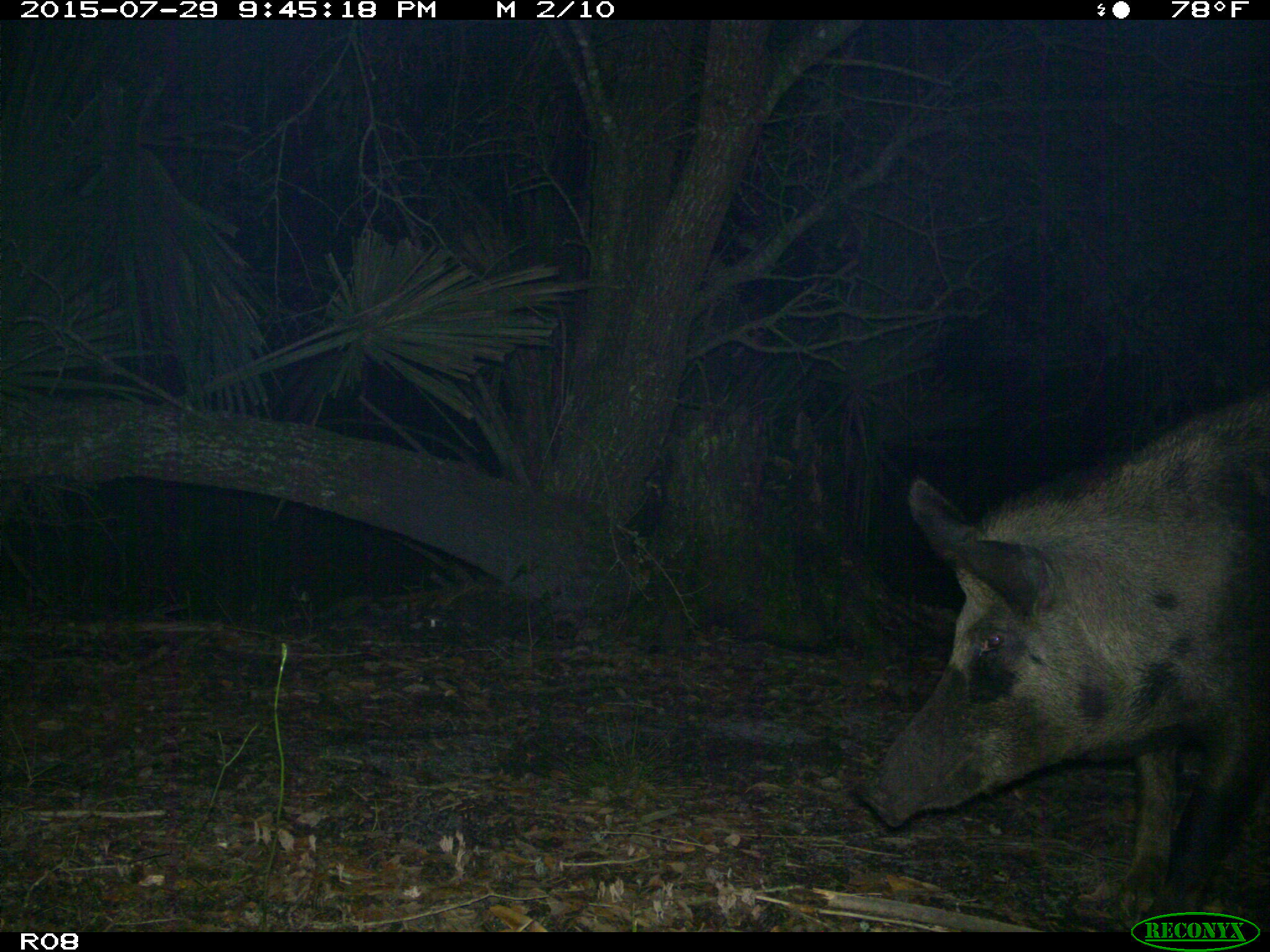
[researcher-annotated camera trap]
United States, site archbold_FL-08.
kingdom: Animalia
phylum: Chordata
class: Mammalia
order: Artiodactyla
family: Suidae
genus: Sus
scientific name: Sus scrofa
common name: wild boar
Sus scrofa (wild boar).